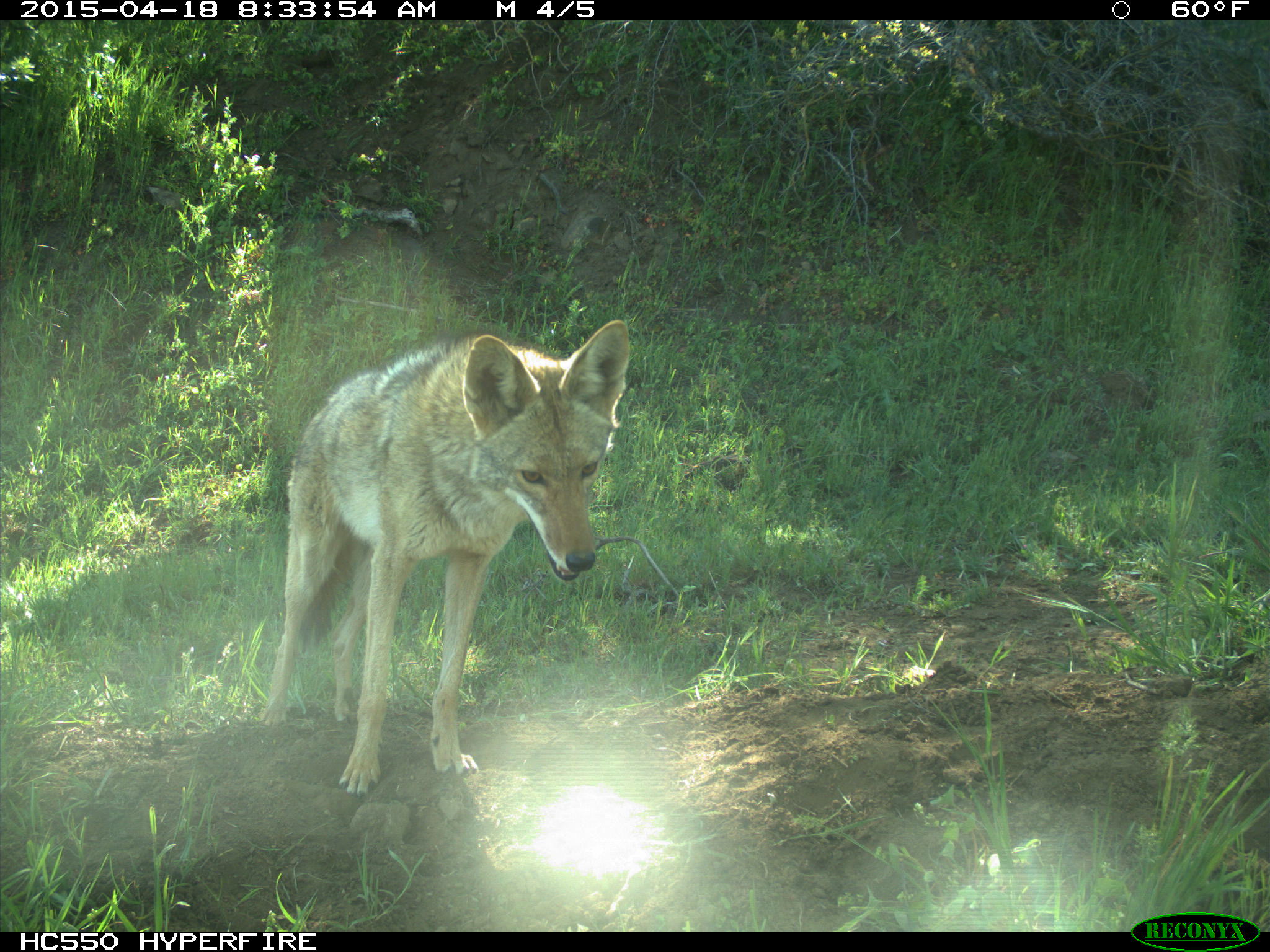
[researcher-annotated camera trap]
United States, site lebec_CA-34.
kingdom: Animalia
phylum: Chordata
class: Mammalia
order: Carnivora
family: Canidae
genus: Canis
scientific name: Canis latrans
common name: coyote